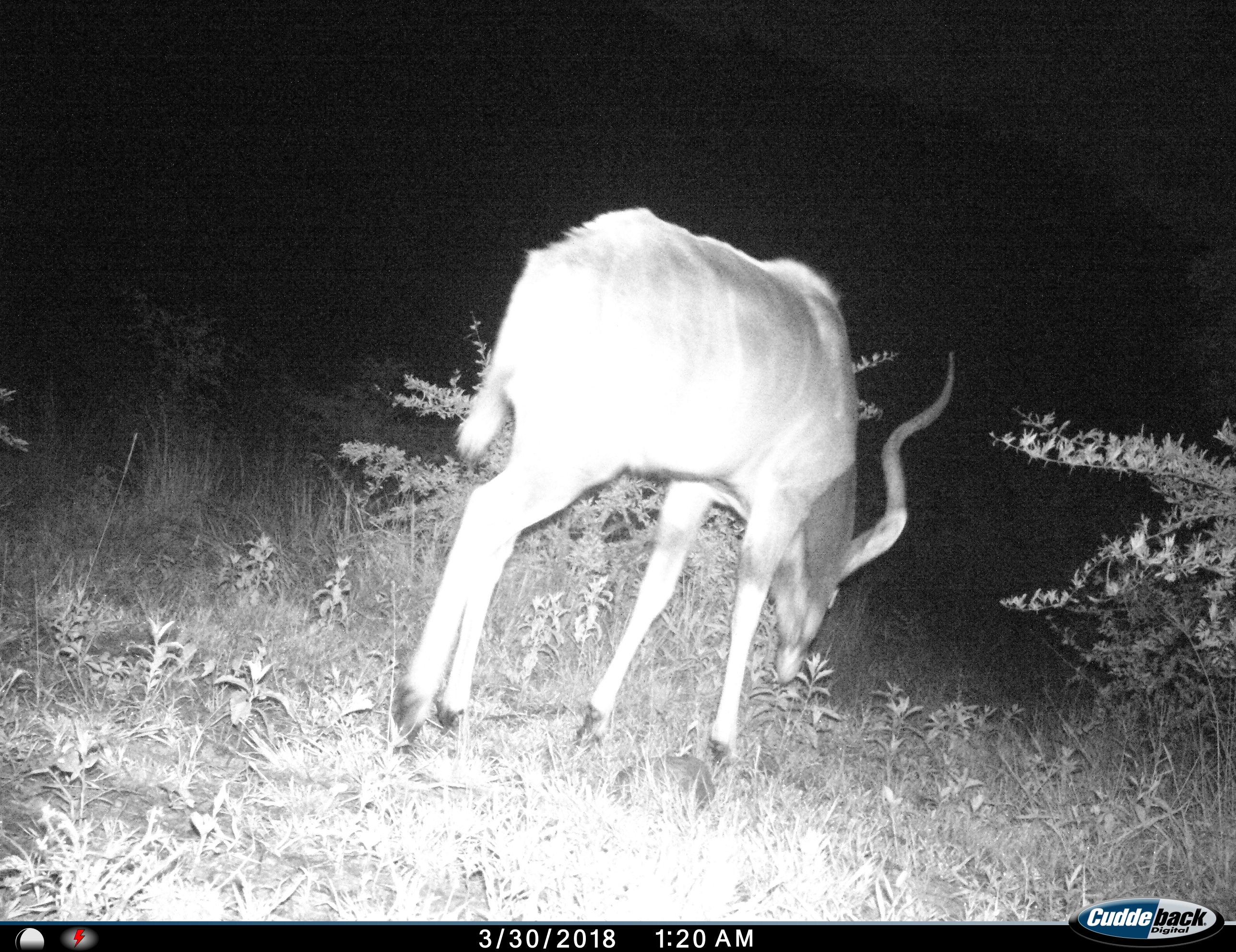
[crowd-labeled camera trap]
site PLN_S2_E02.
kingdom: Animalia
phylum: Chordata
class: Mammalia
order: Artiodactyla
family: Bovidae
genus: Tragelaphus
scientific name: Tragelaphus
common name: kudu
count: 1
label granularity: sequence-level